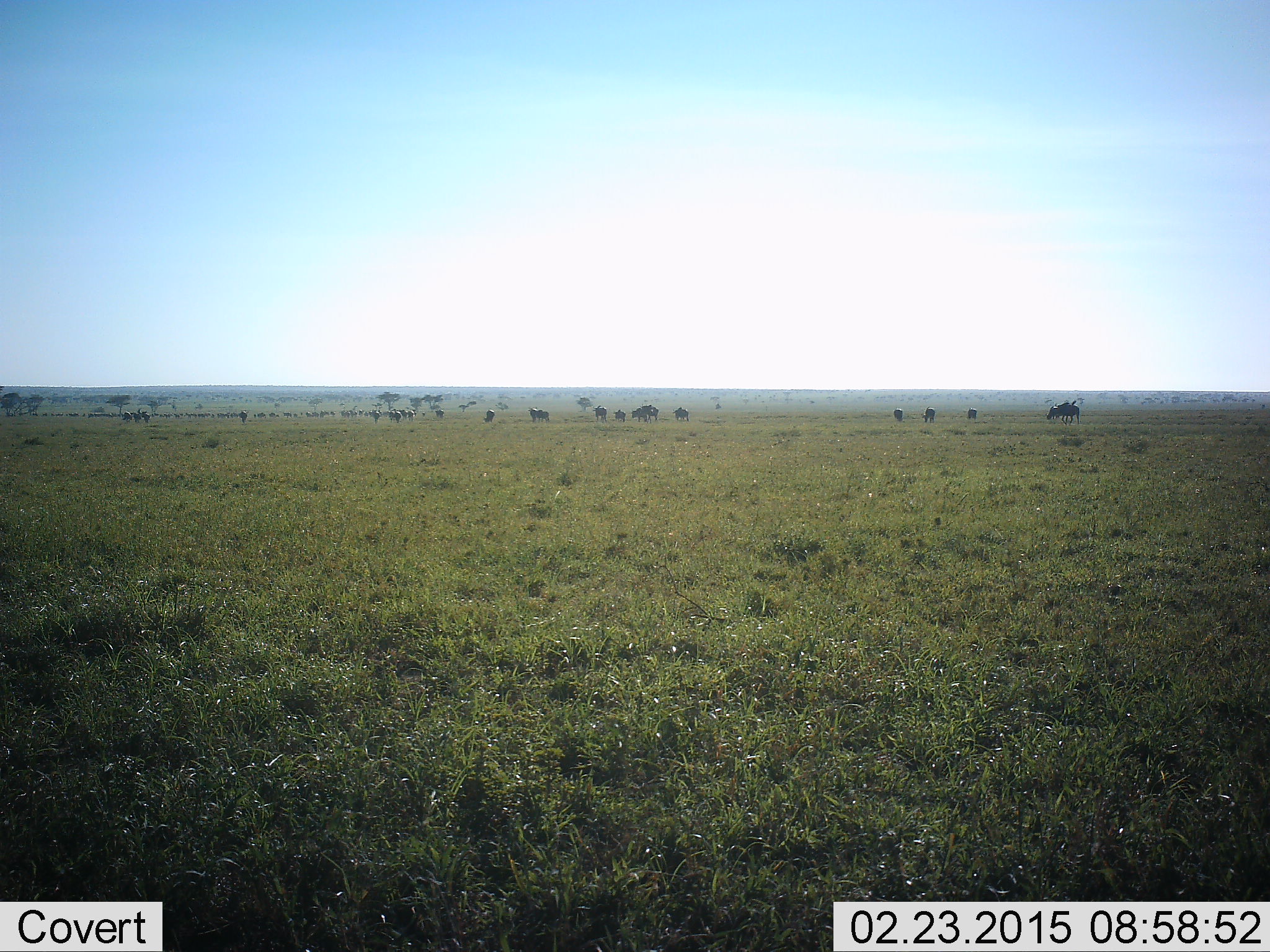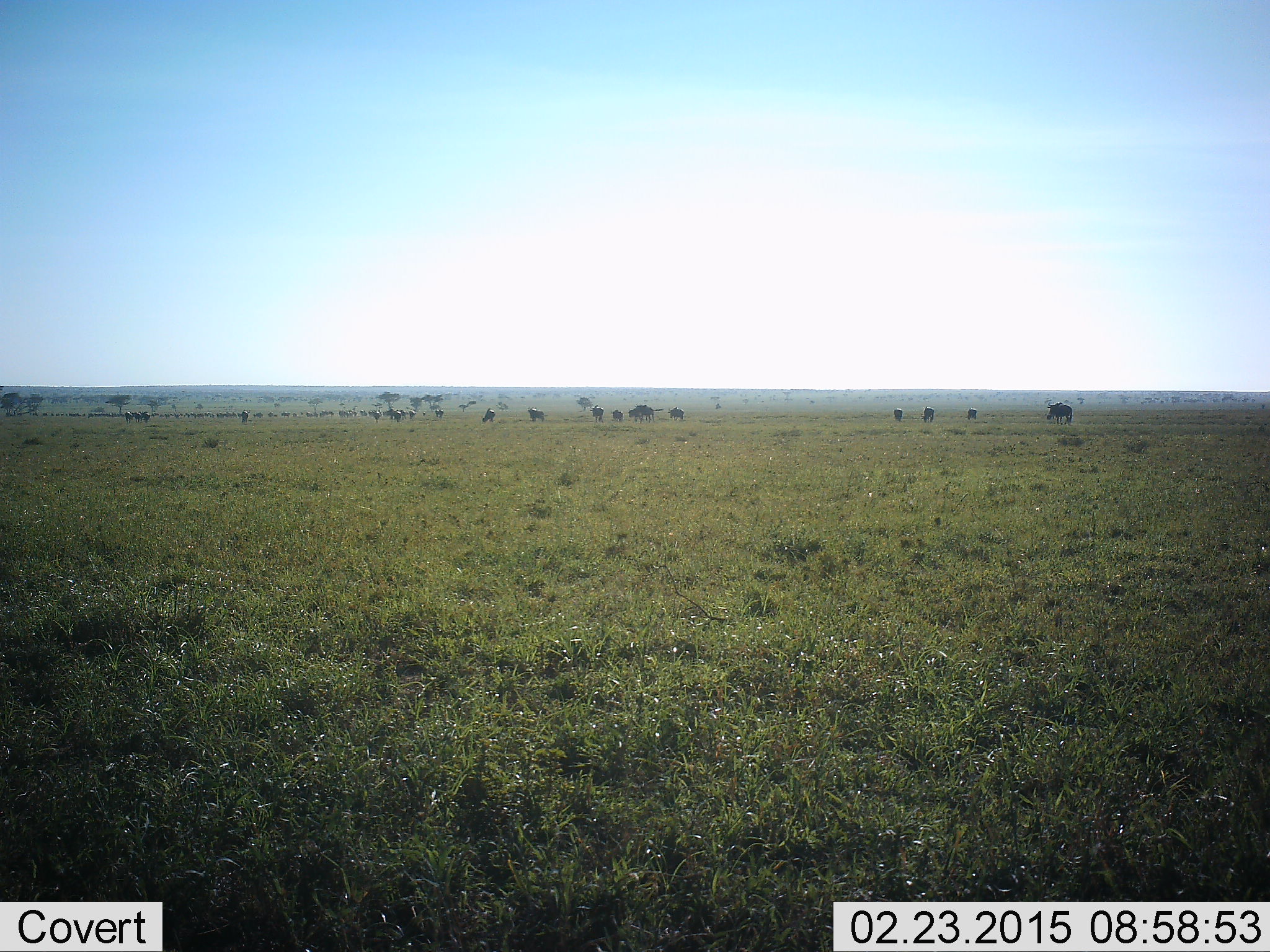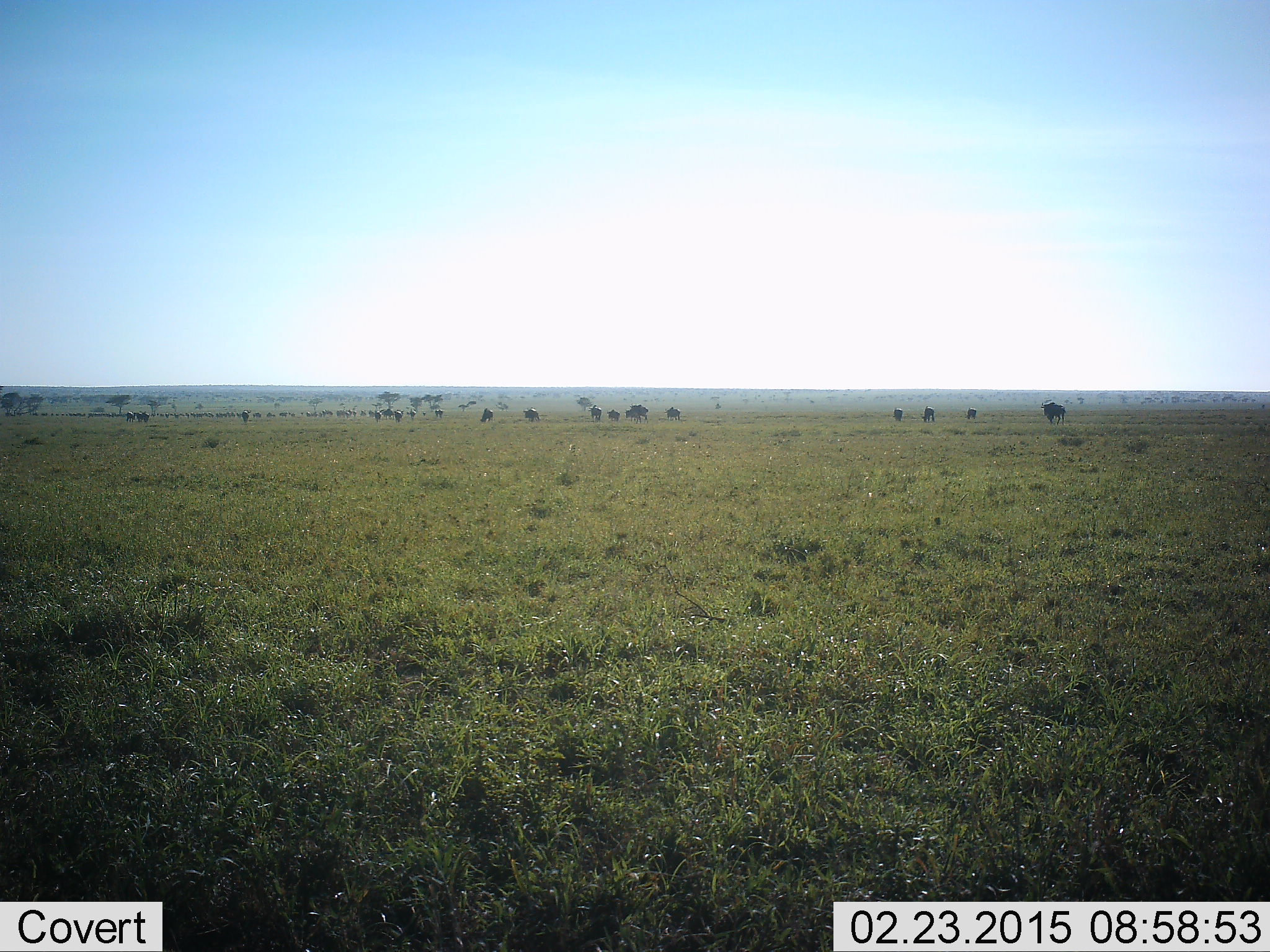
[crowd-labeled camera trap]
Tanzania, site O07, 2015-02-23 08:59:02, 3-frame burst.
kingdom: Animalia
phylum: Chordata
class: Mammalia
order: Artiodactyla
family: Bovidae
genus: Connochaetes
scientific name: Connochaetes taurinus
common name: blue wildebeest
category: wildebeest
Wildebeest (blue wildebeest) (Connochaetes taurinus), count 51+. Behavior (volunteer vote fractions): standing 60%, resting 0%, moving 100%, interacting 0%. Young present (vote fraction): 0%. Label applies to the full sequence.